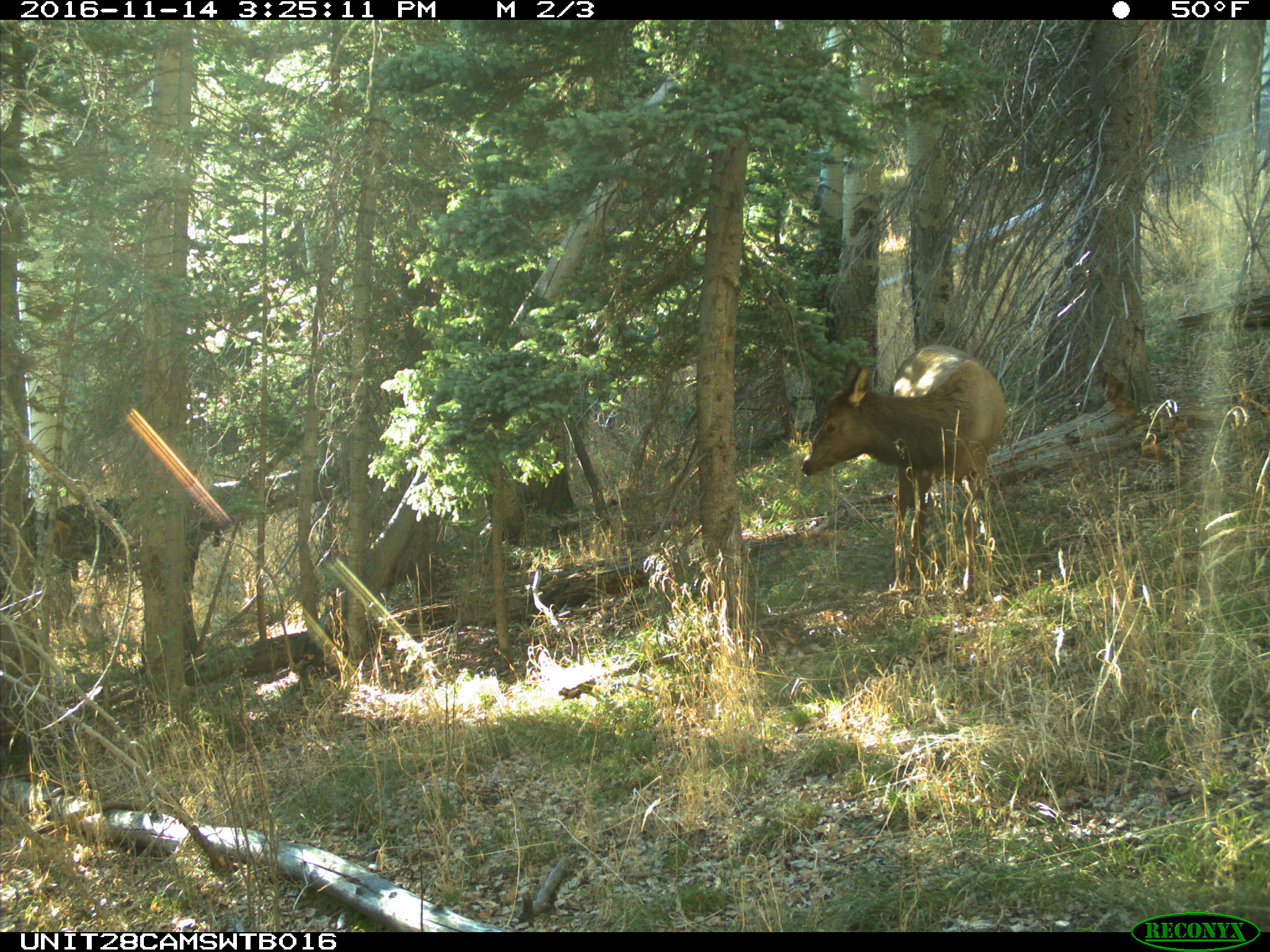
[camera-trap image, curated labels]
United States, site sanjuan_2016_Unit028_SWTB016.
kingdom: Animalia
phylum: Chordata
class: Mammalia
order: Artiodactyla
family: Cervidae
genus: Cervus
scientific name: Cervus elaphus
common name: red deer